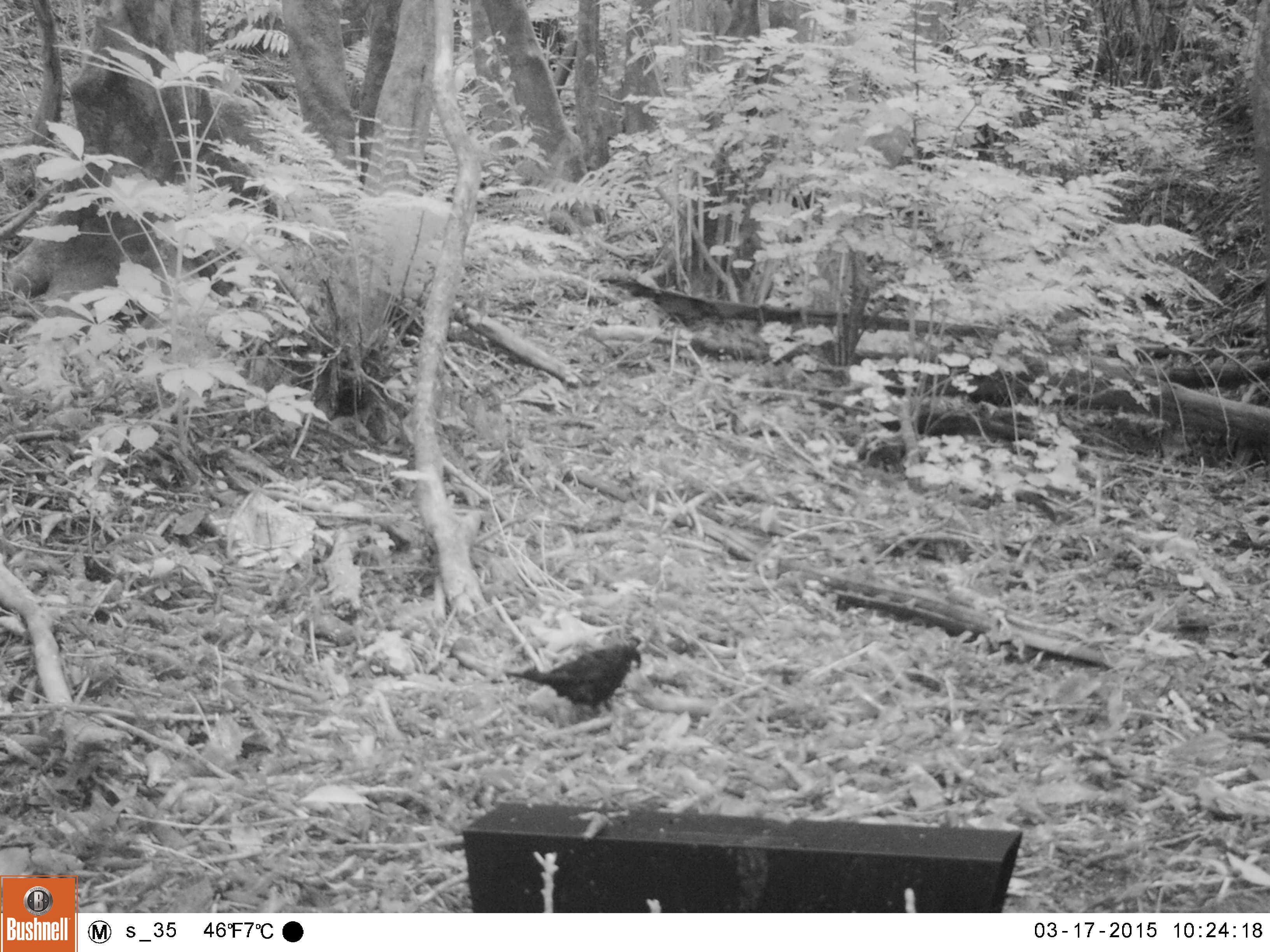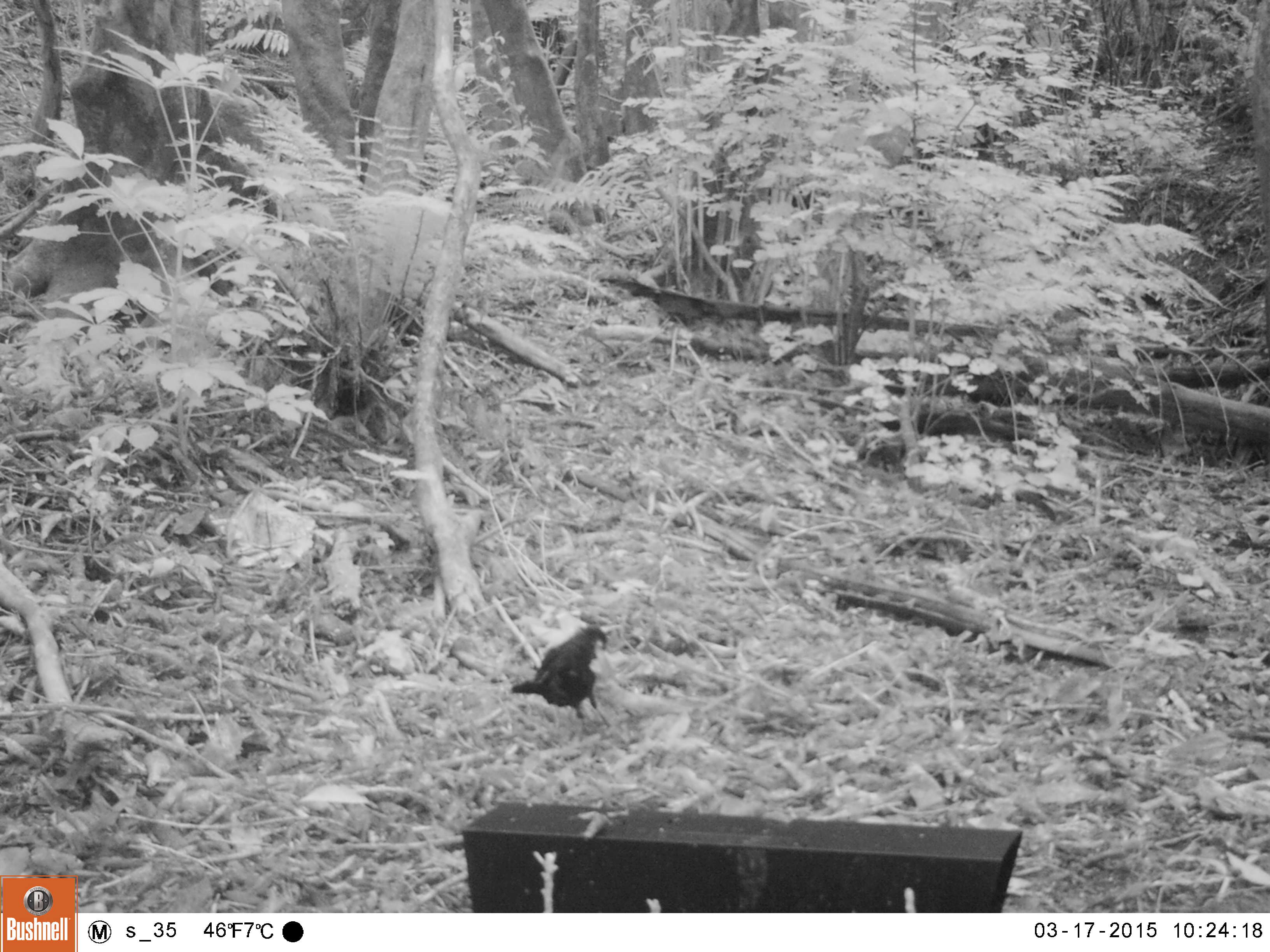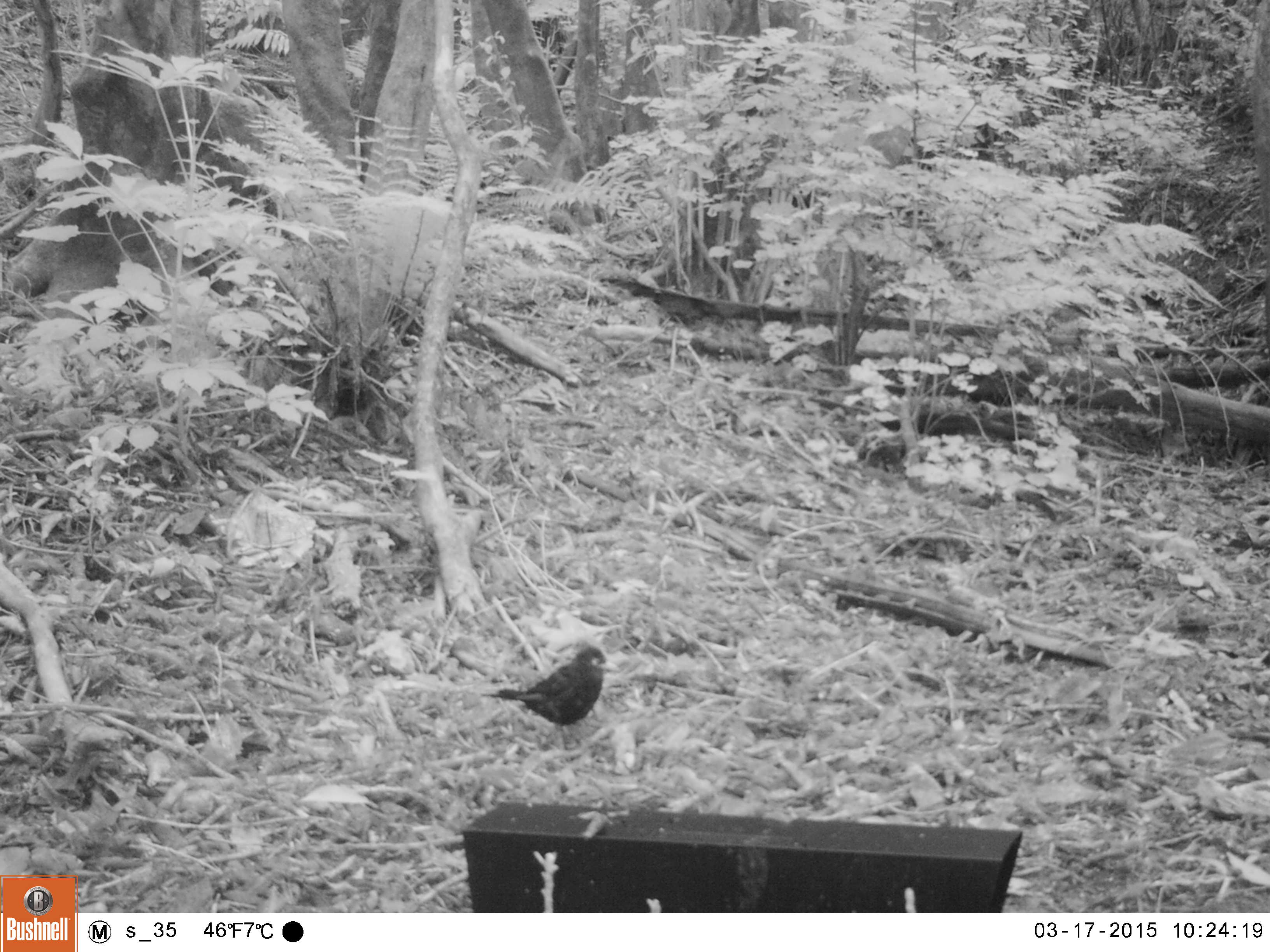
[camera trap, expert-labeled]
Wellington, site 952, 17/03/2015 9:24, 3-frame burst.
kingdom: Animalia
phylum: Chordata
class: Aves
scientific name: Aves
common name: bird